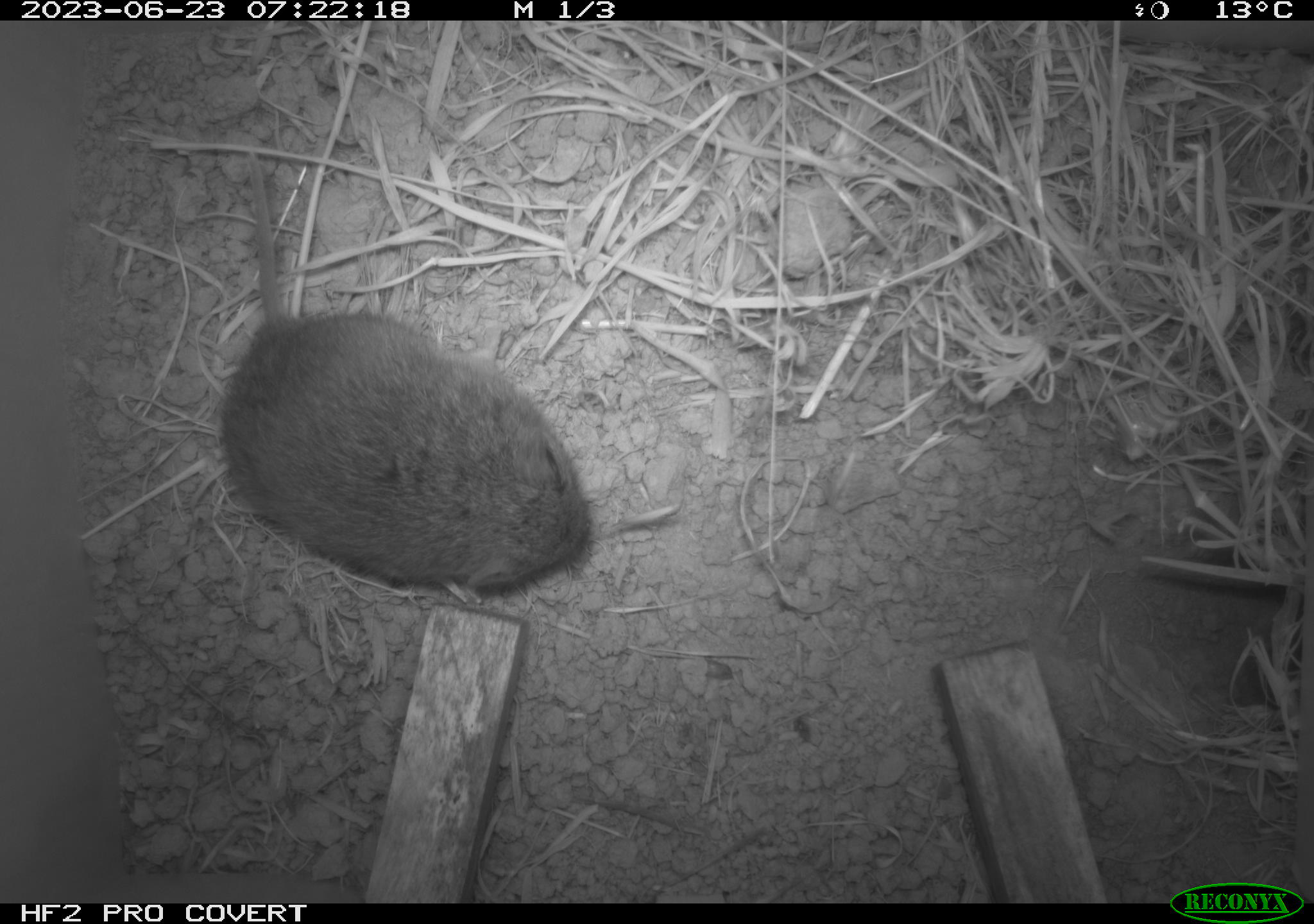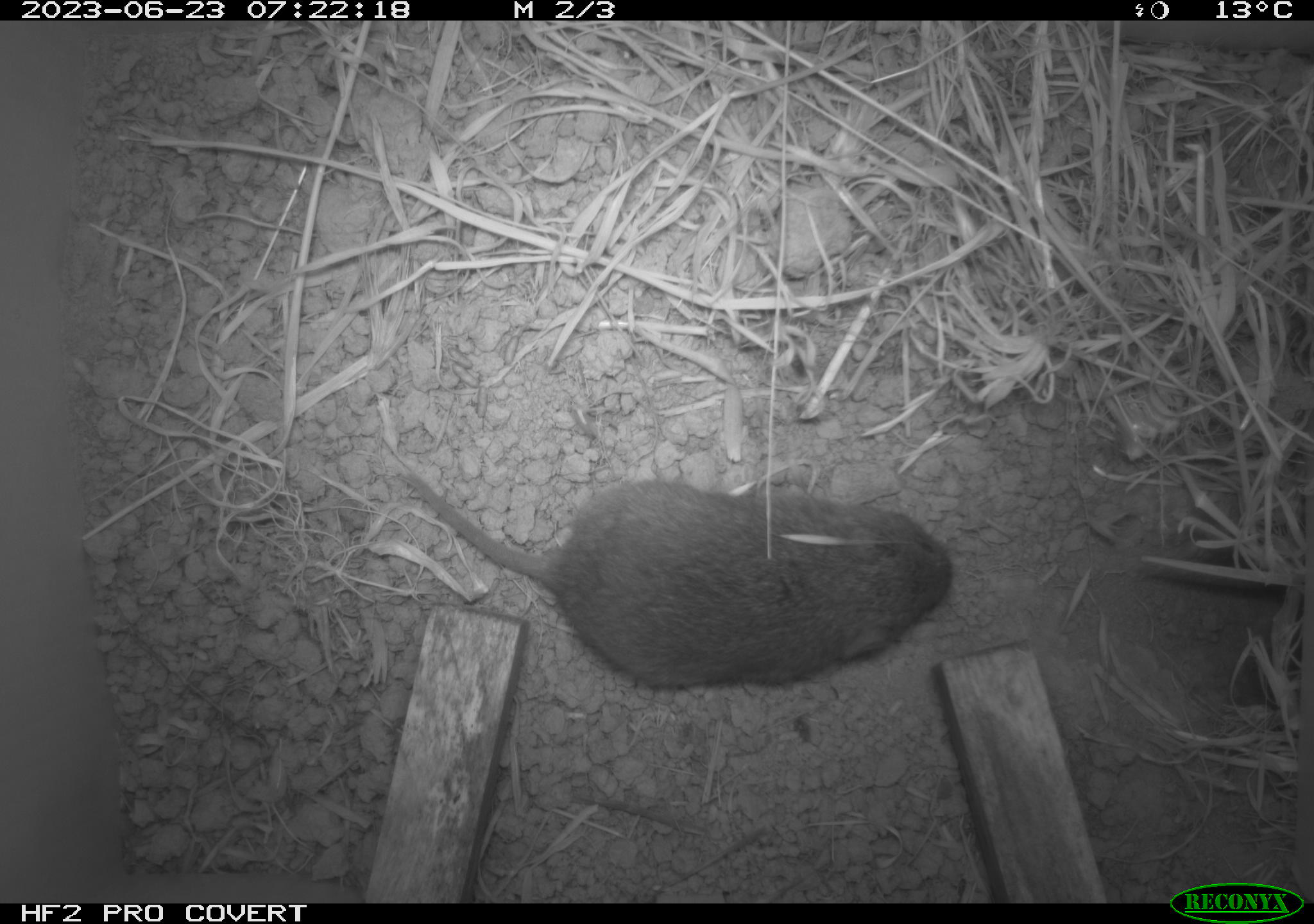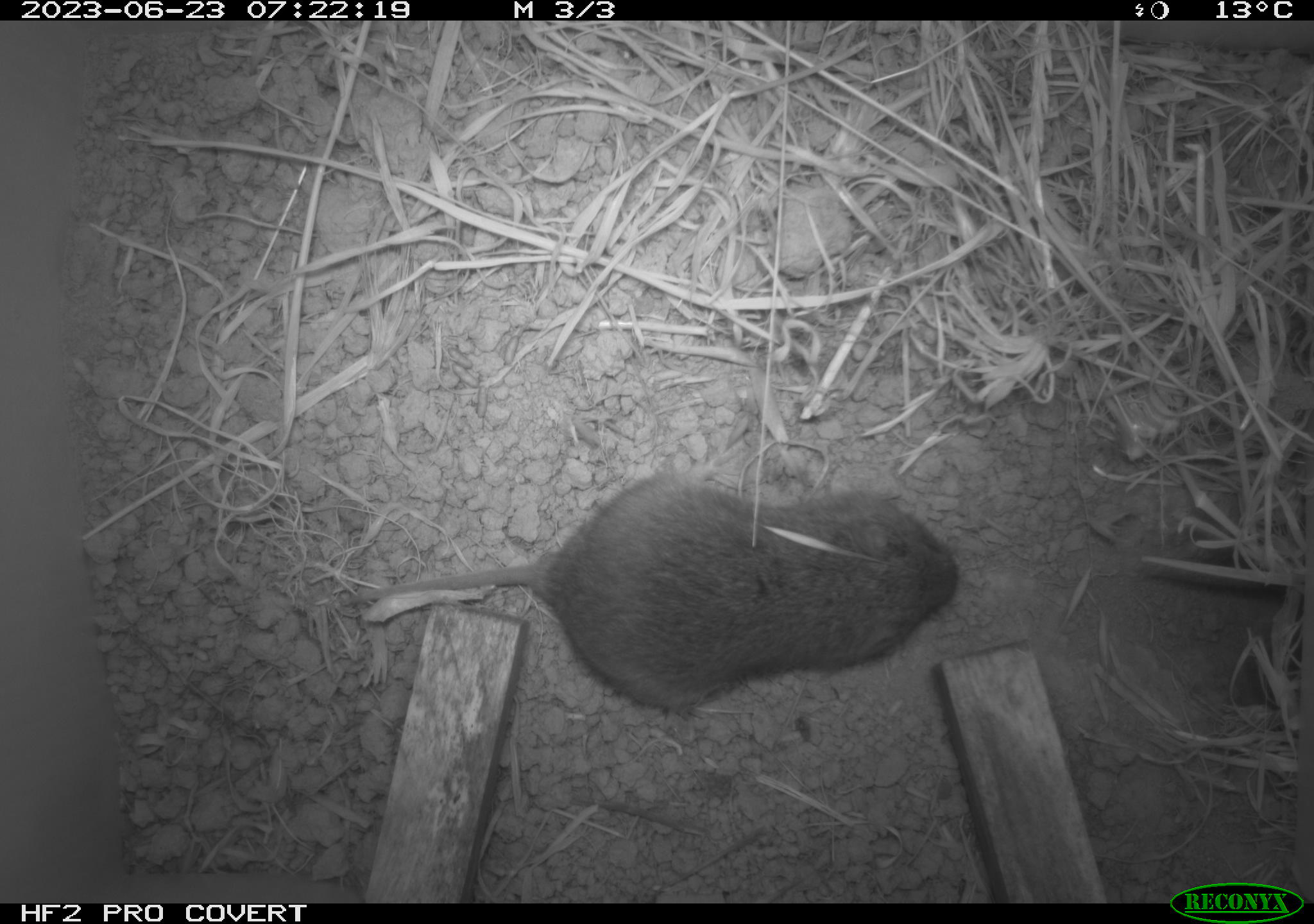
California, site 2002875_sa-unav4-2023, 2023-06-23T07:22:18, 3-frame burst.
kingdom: Animalia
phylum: Chordata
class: Mammalia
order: Rodentia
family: Cricetidae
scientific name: Arvicolinae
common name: voles, lemmings, and muskrats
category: arvicolinae subfamily